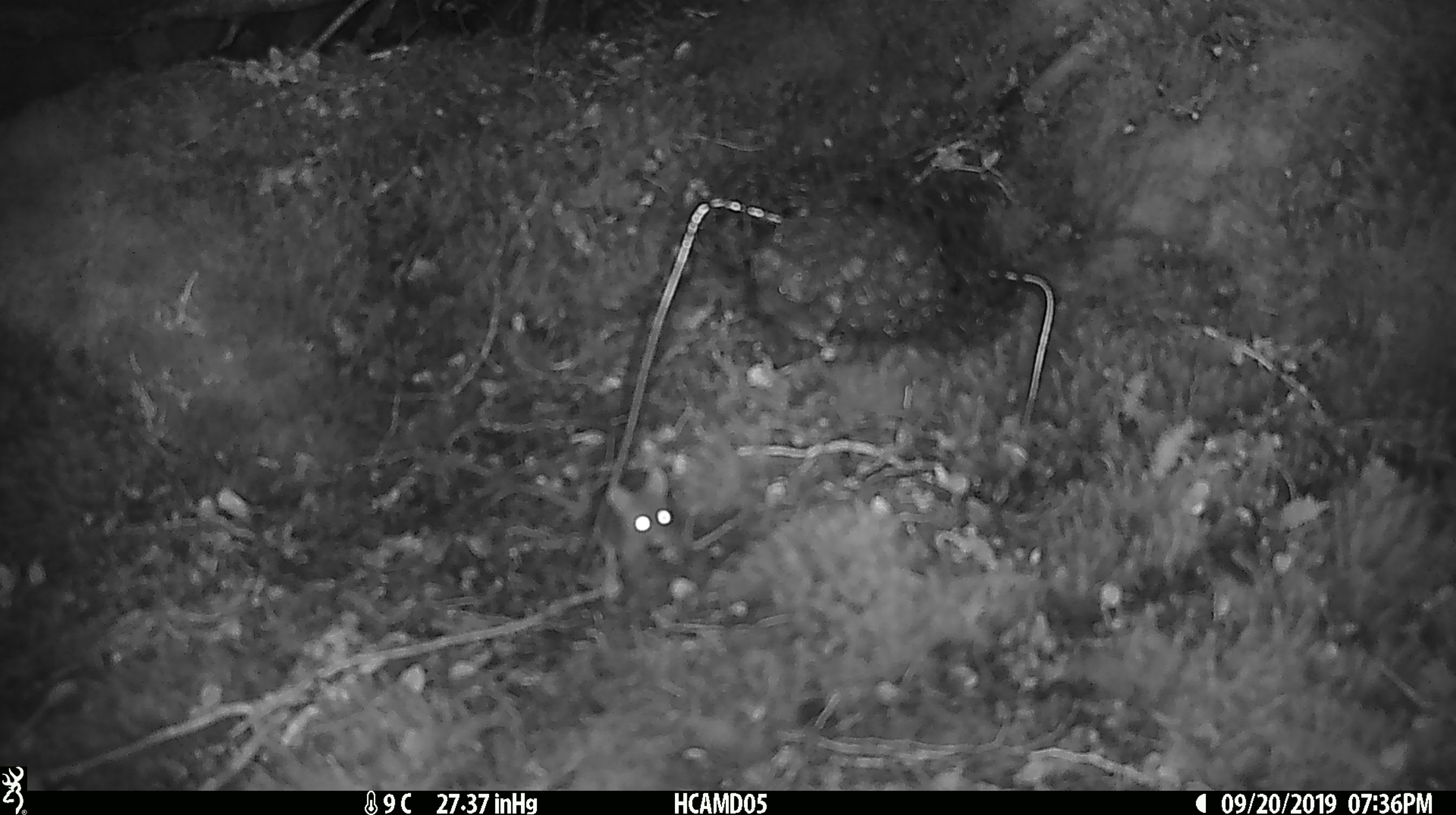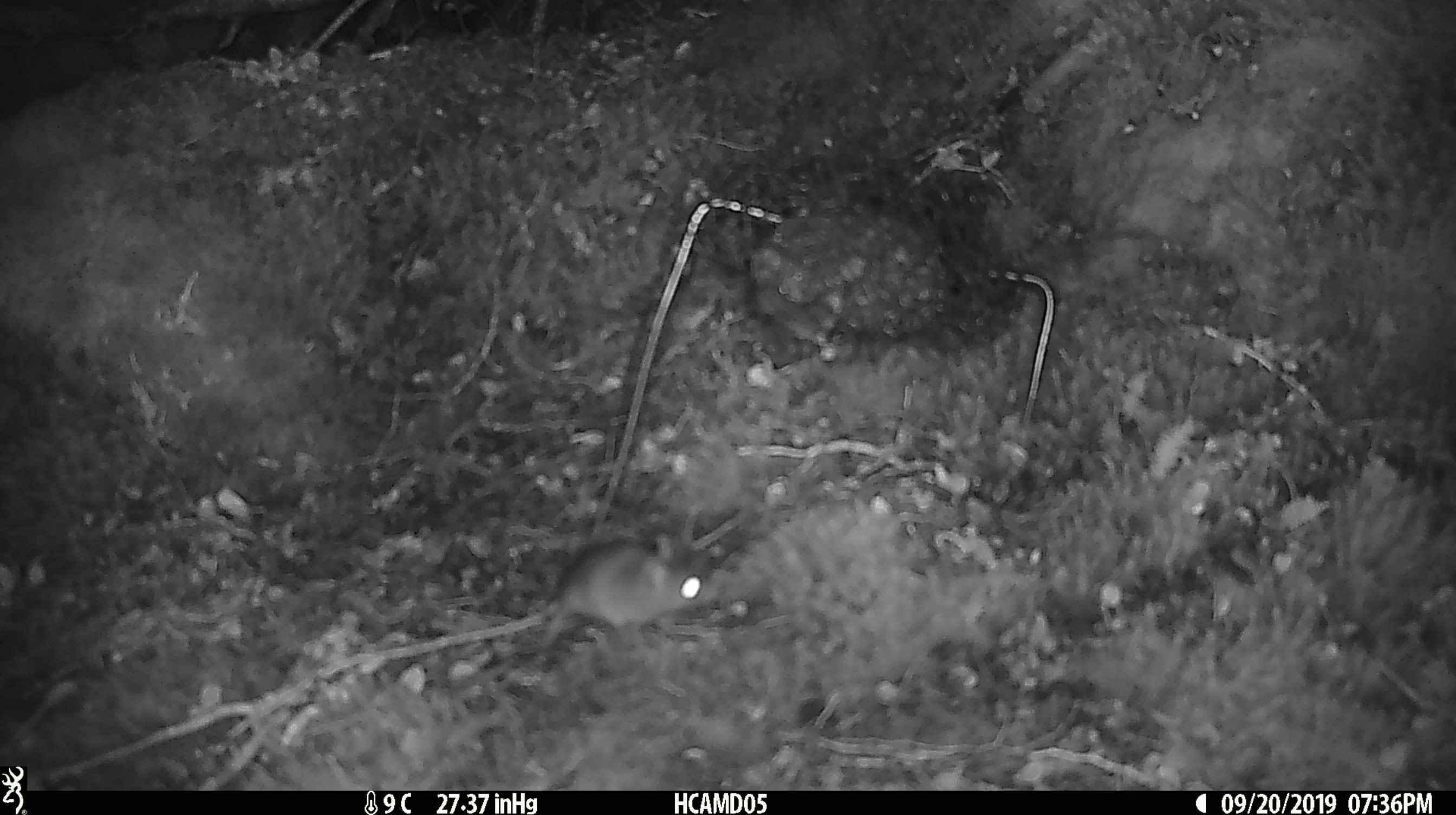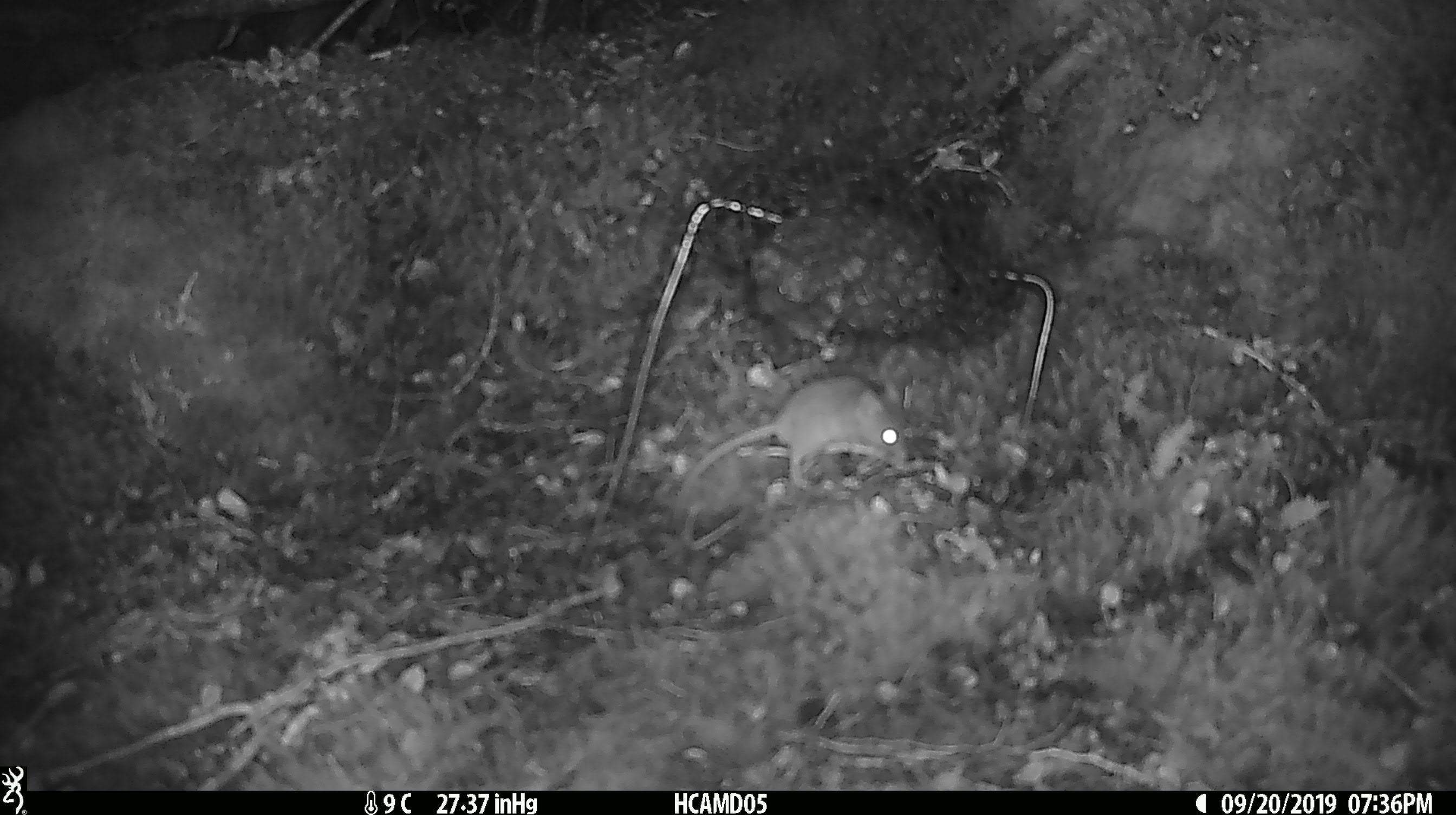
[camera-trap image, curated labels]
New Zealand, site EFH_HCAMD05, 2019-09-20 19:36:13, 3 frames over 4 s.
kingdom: Animalia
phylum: Chordata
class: Mammalia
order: Rodentia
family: Muridae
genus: Mus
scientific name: Mus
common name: mouse